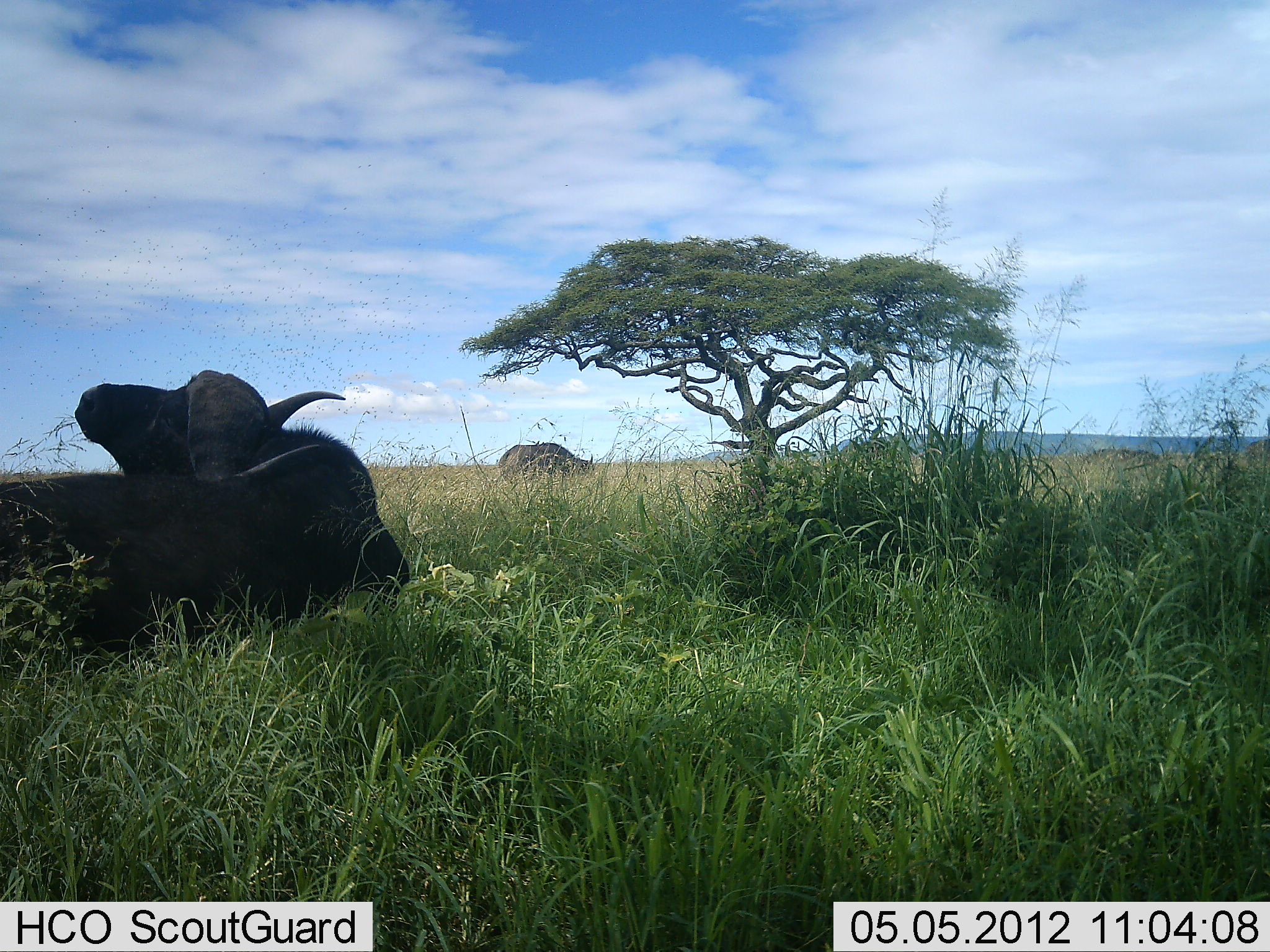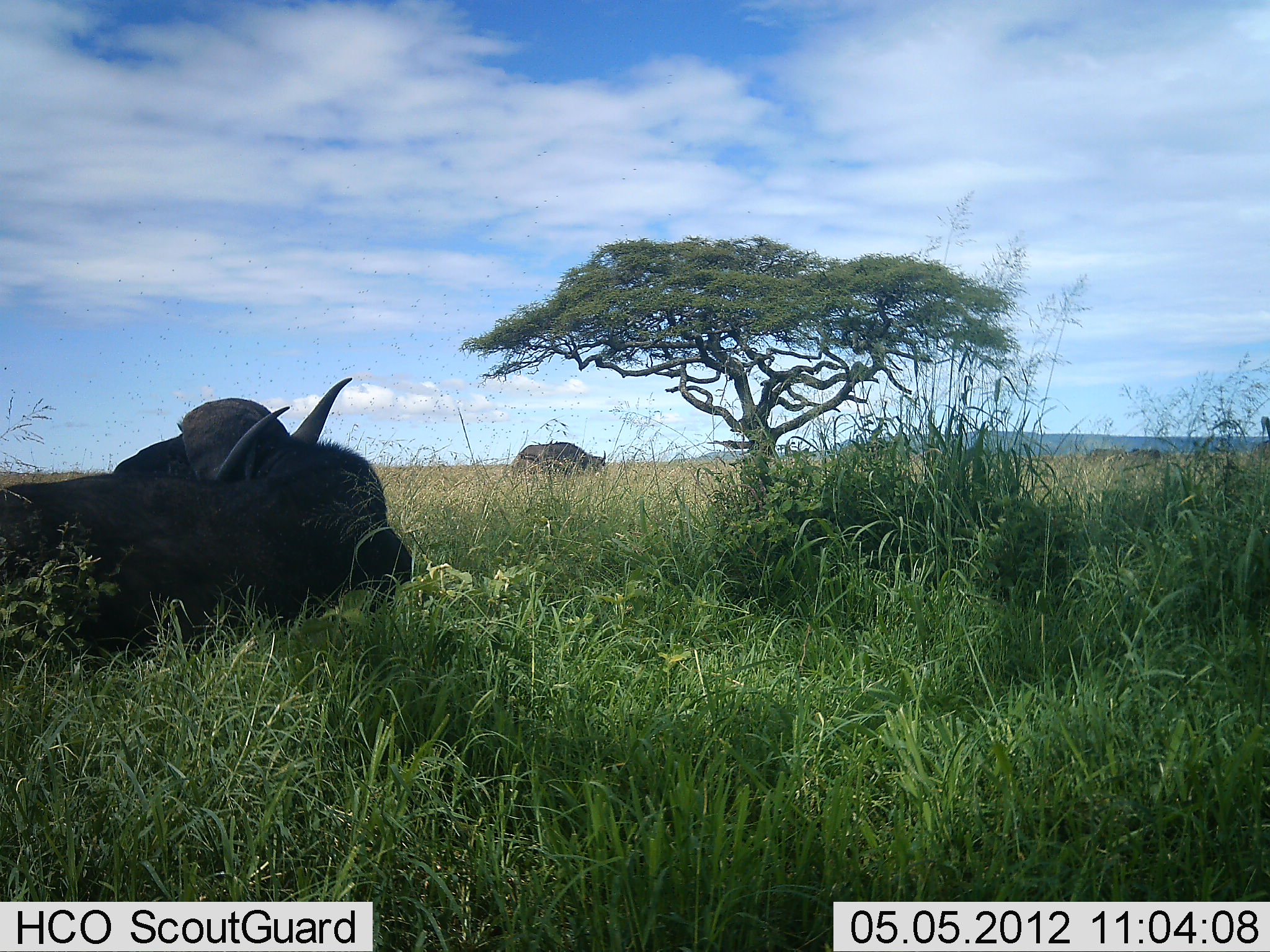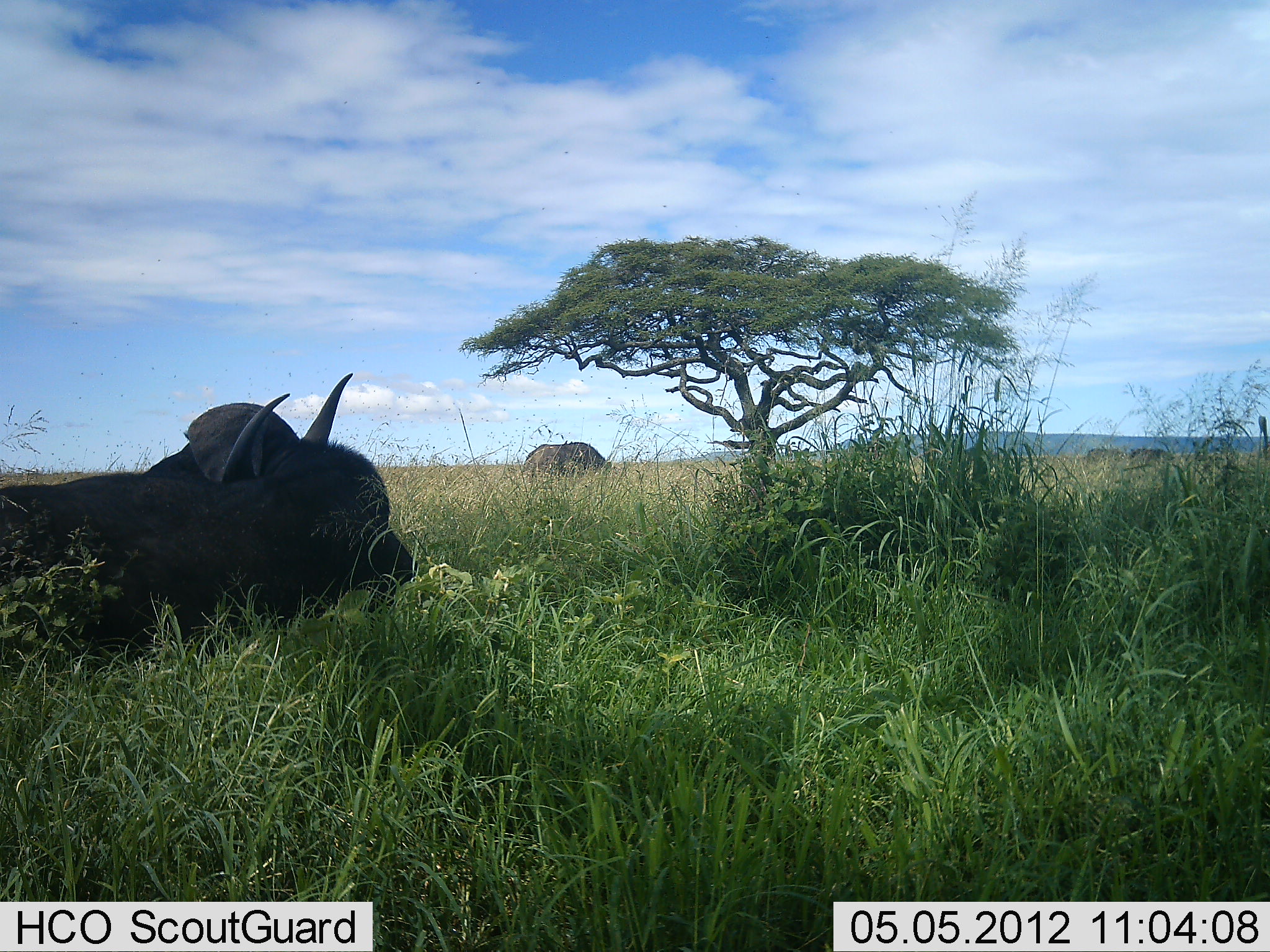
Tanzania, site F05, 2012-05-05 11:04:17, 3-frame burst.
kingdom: Animalia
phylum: Chordata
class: Mammalia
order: Artiodactyla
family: Bovidae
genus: Syncerus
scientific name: Syncerus caffer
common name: cape buffalo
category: buffalo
Buffalo (cape buffalo) (Syncerus caffer), count 2. Behavior (volunteer vote fractions): standing 50%, resting 90%, moving 0%, interacting 0%. Young present (vote fraction): 0%. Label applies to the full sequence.